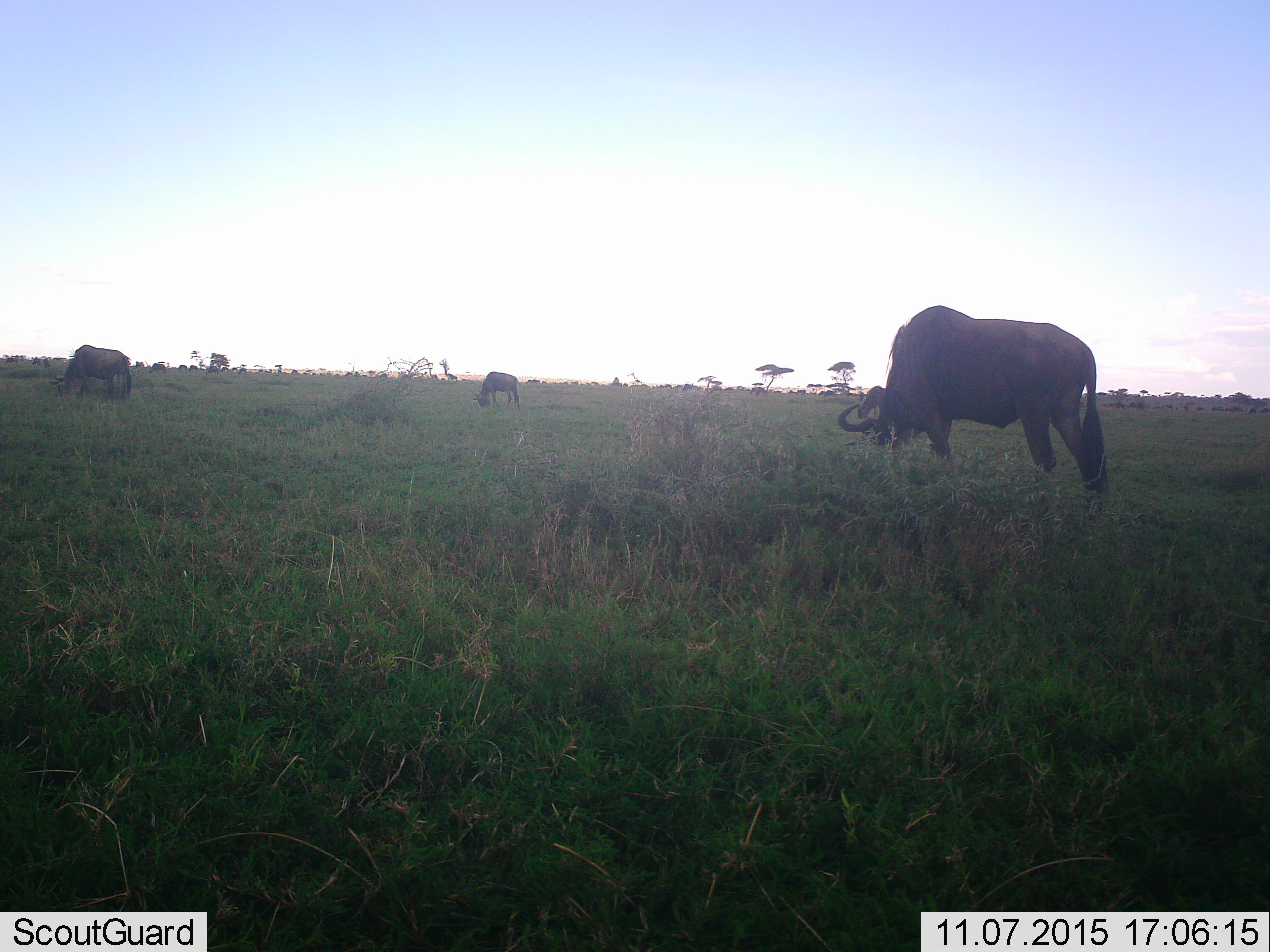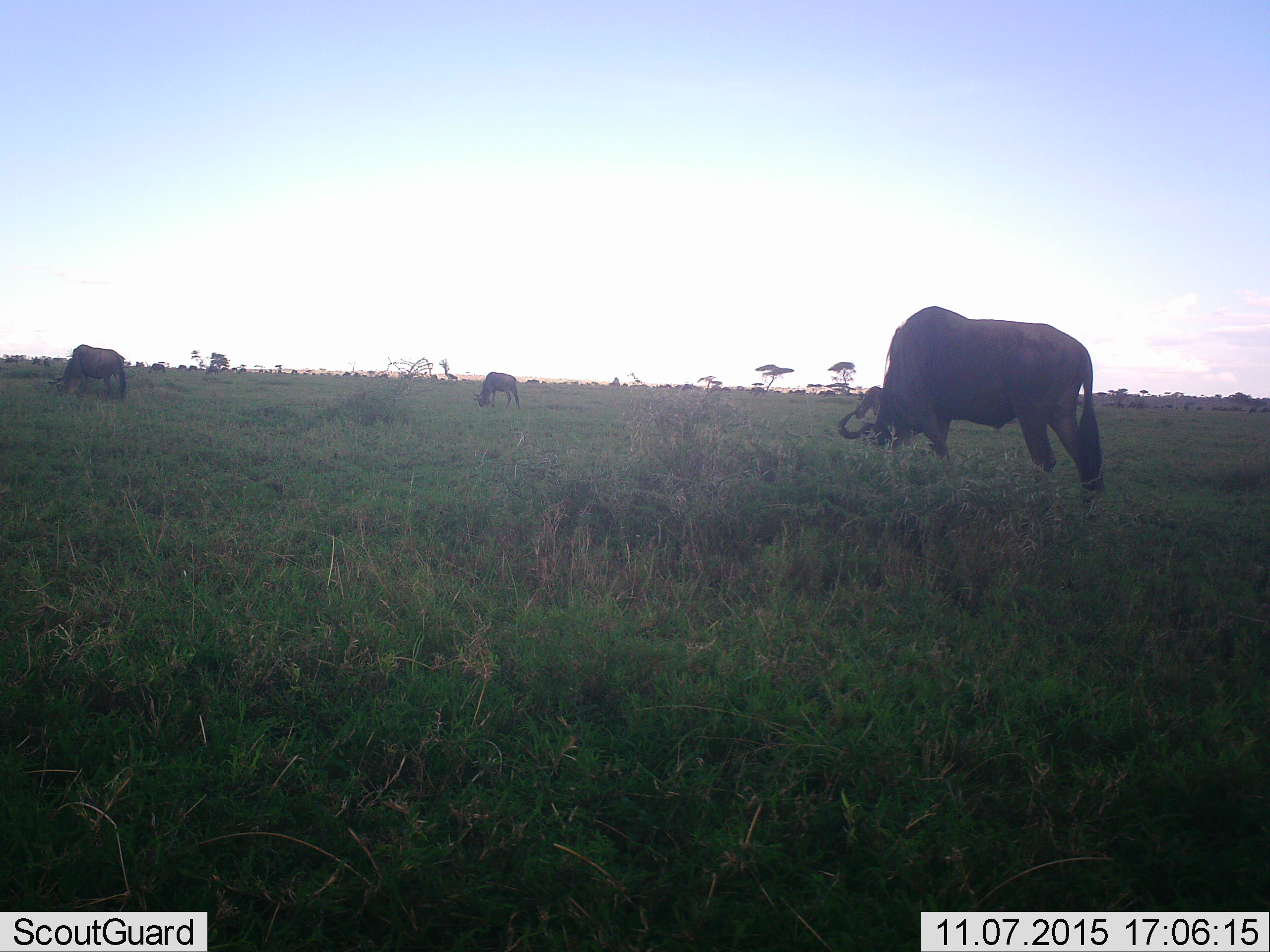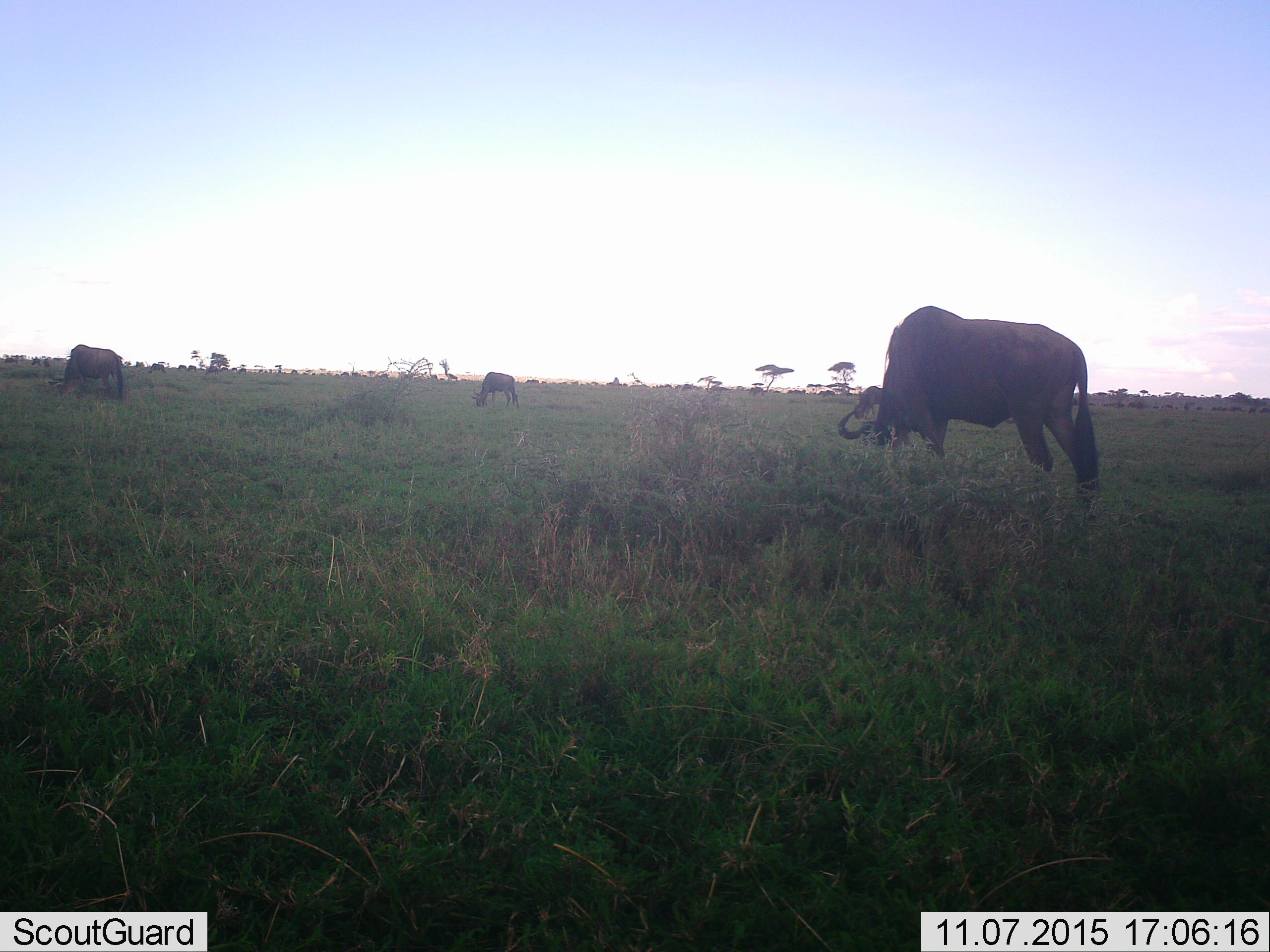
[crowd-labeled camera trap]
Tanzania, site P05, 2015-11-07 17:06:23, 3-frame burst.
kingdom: Animalia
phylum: Chordata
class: Mammalia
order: Artiodactyla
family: Bovidae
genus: Connochaetes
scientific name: Connochaetes taurinus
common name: blue wildebeest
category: wildebeest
Wildebeest (blue wildebeest) (Connochaetes taurinus), count 11-50. Behavior (volunteer vote fractions): standing 33%, resting 0%, moving 17%, interacting 0%. Young present (vote fraction): 0%. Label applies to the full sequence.